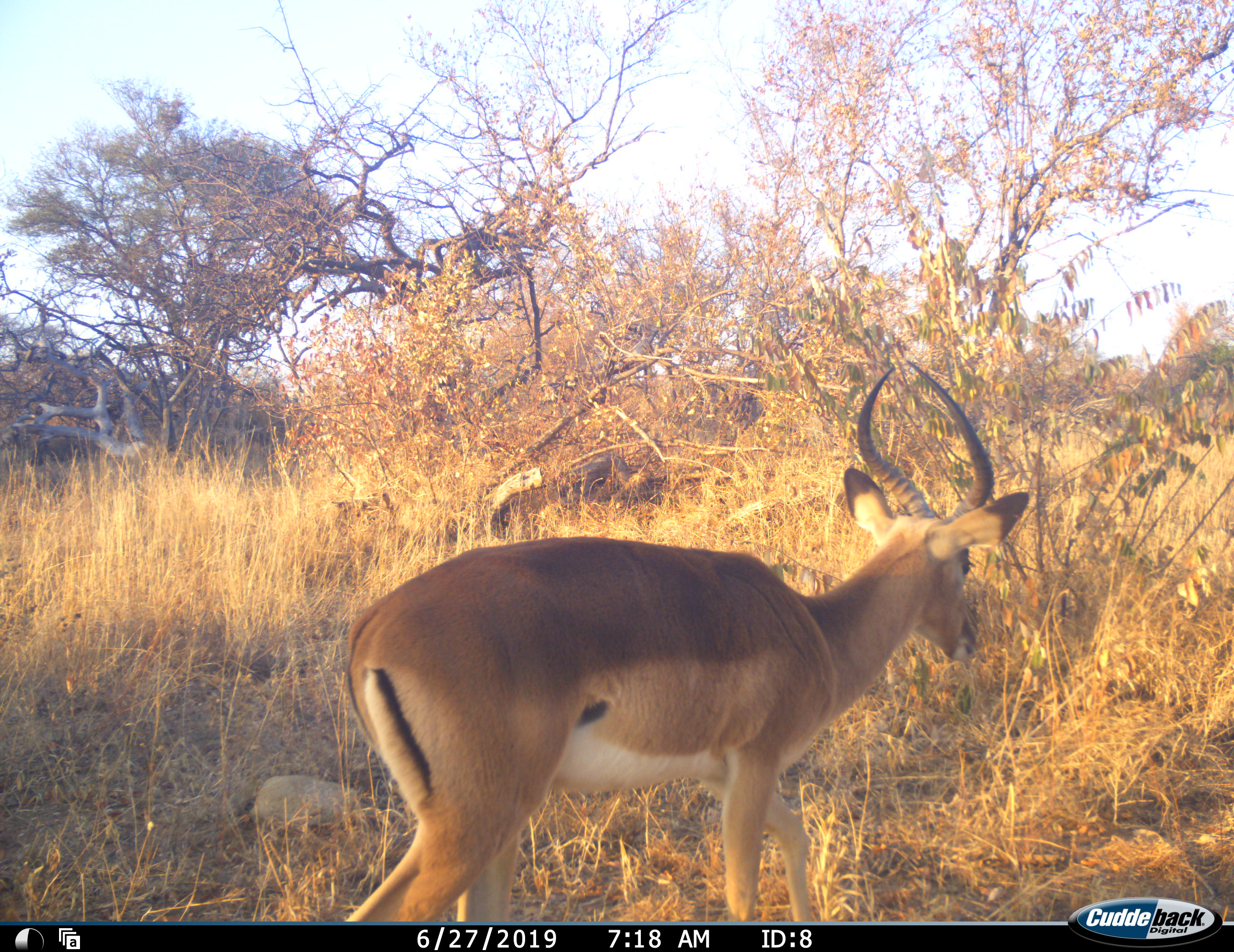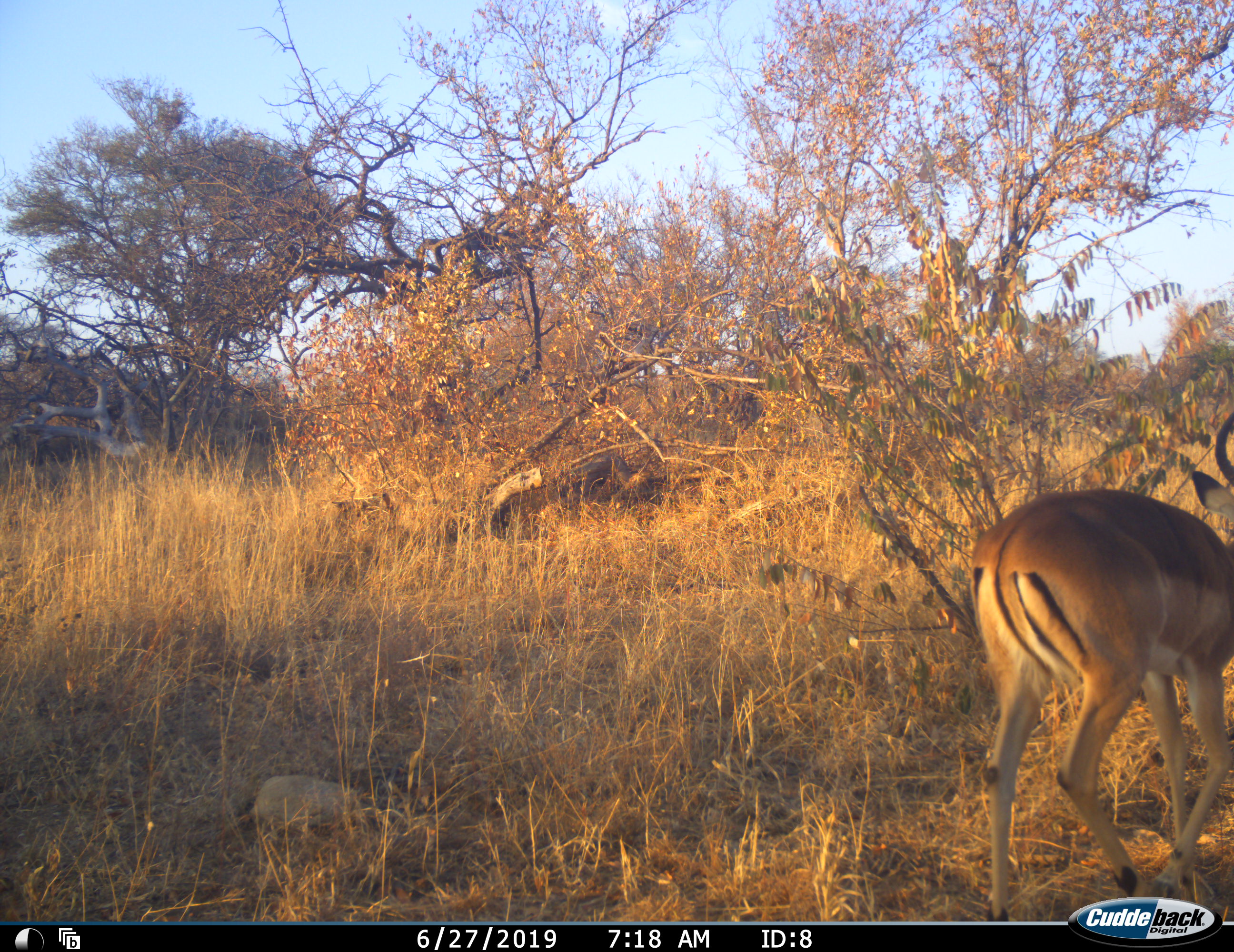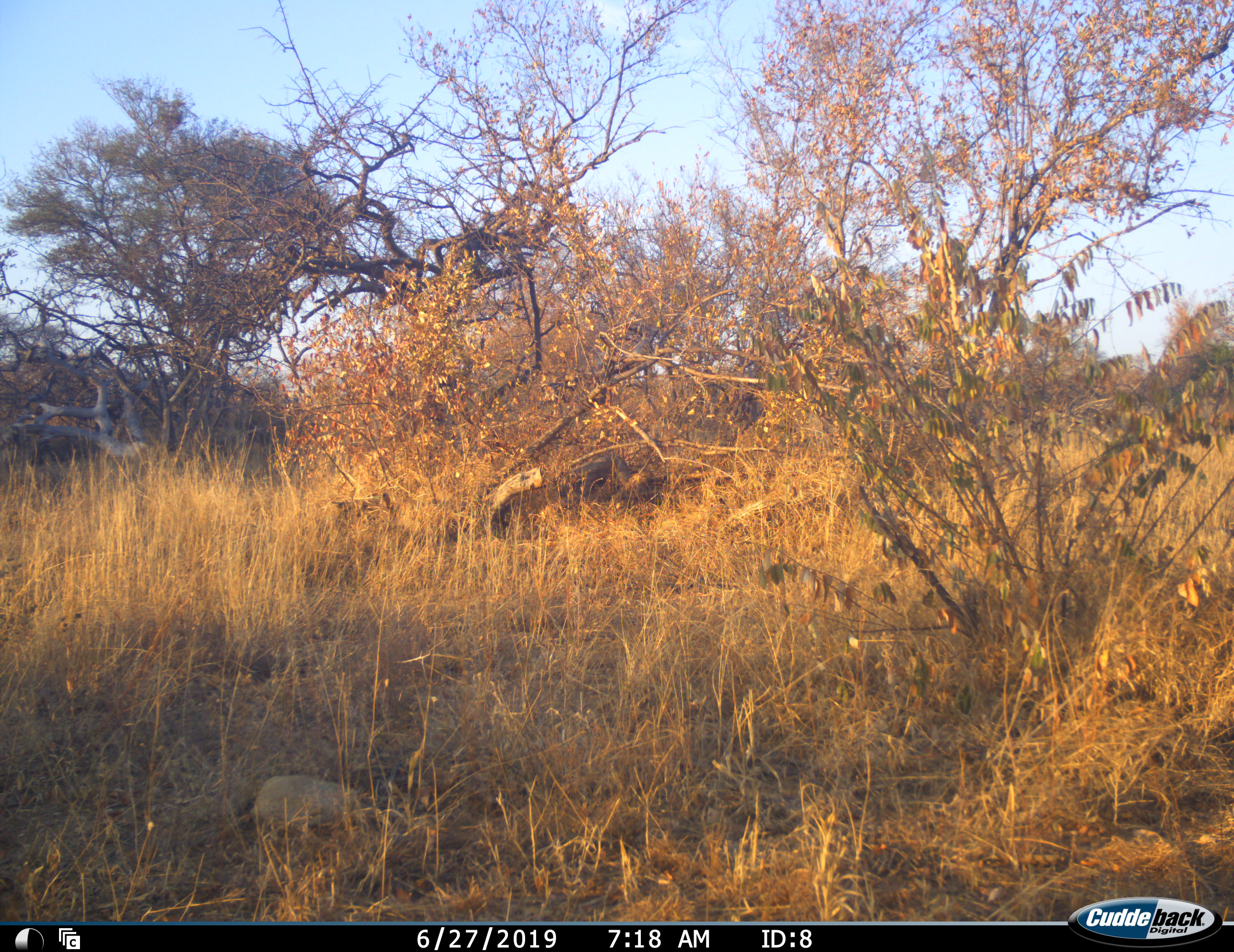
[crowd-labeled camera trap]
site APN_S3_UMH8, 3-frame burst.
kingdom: Animalia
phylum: Chordata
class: Mammalia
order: Artiodactyla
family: Bovidae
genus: Aepyceros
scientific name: Aepyceros melampus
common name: impala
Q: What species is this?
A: Impala (Aepyceros melampus).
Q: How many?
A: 1.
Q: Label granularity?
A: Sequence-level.